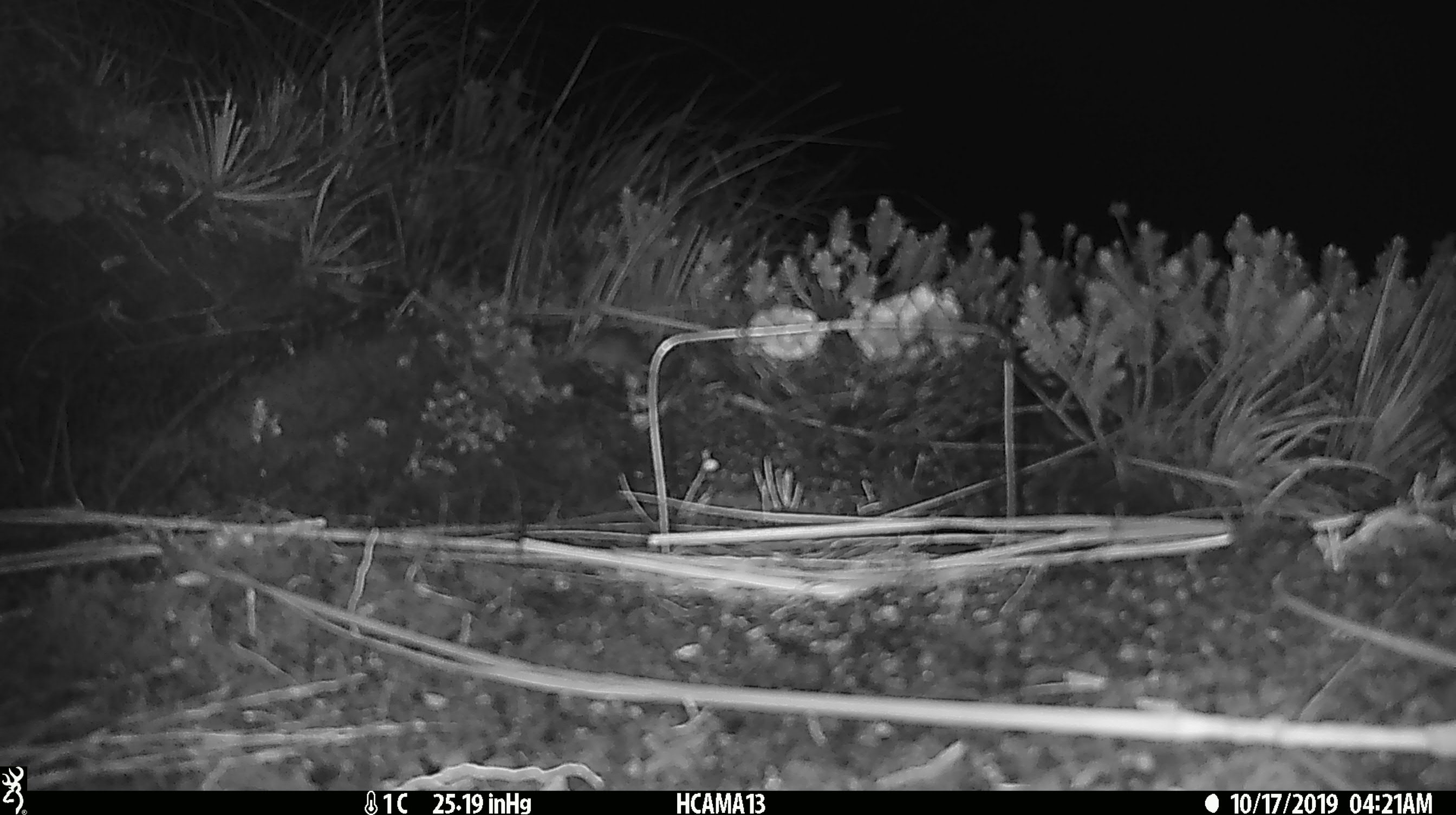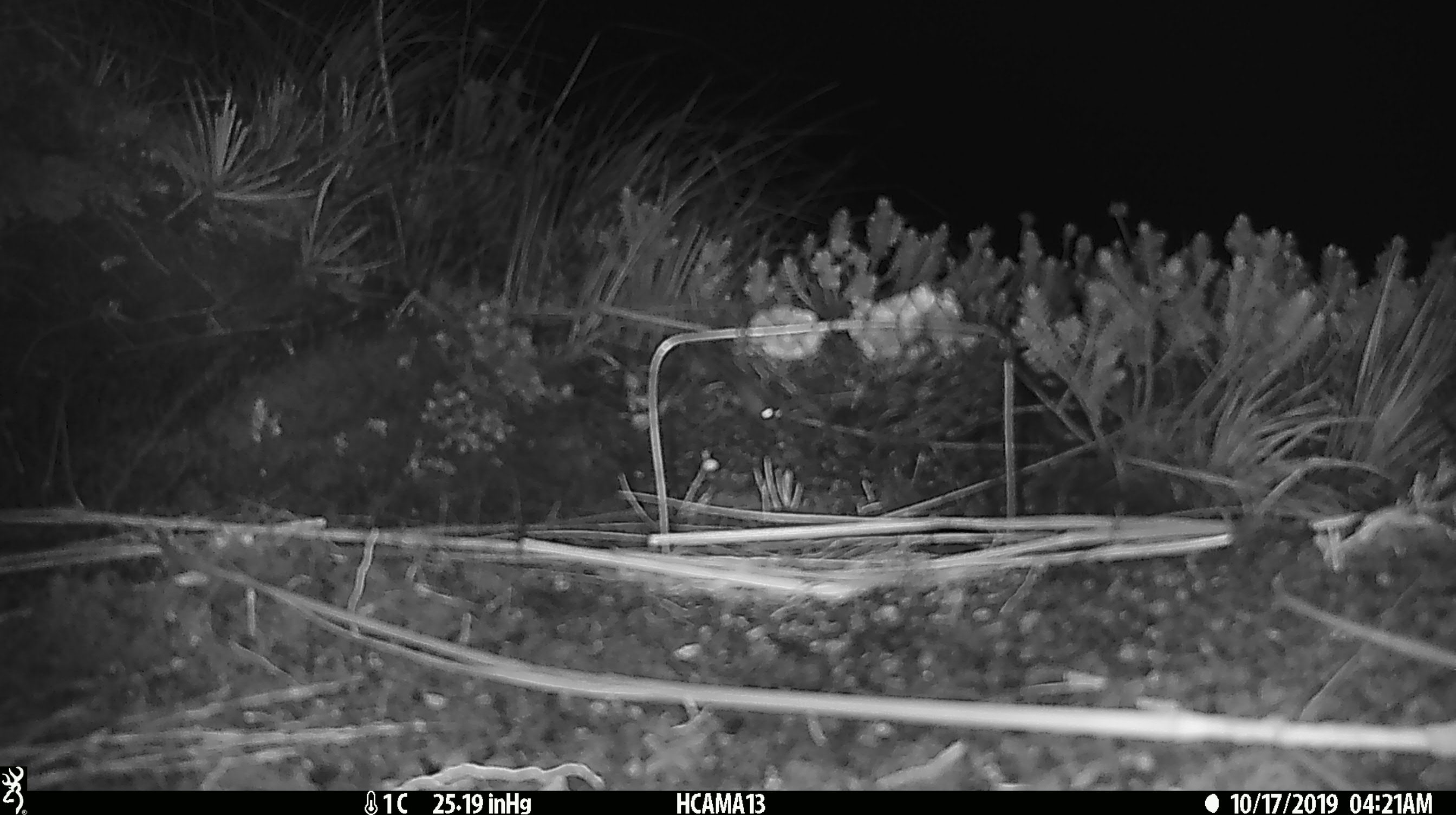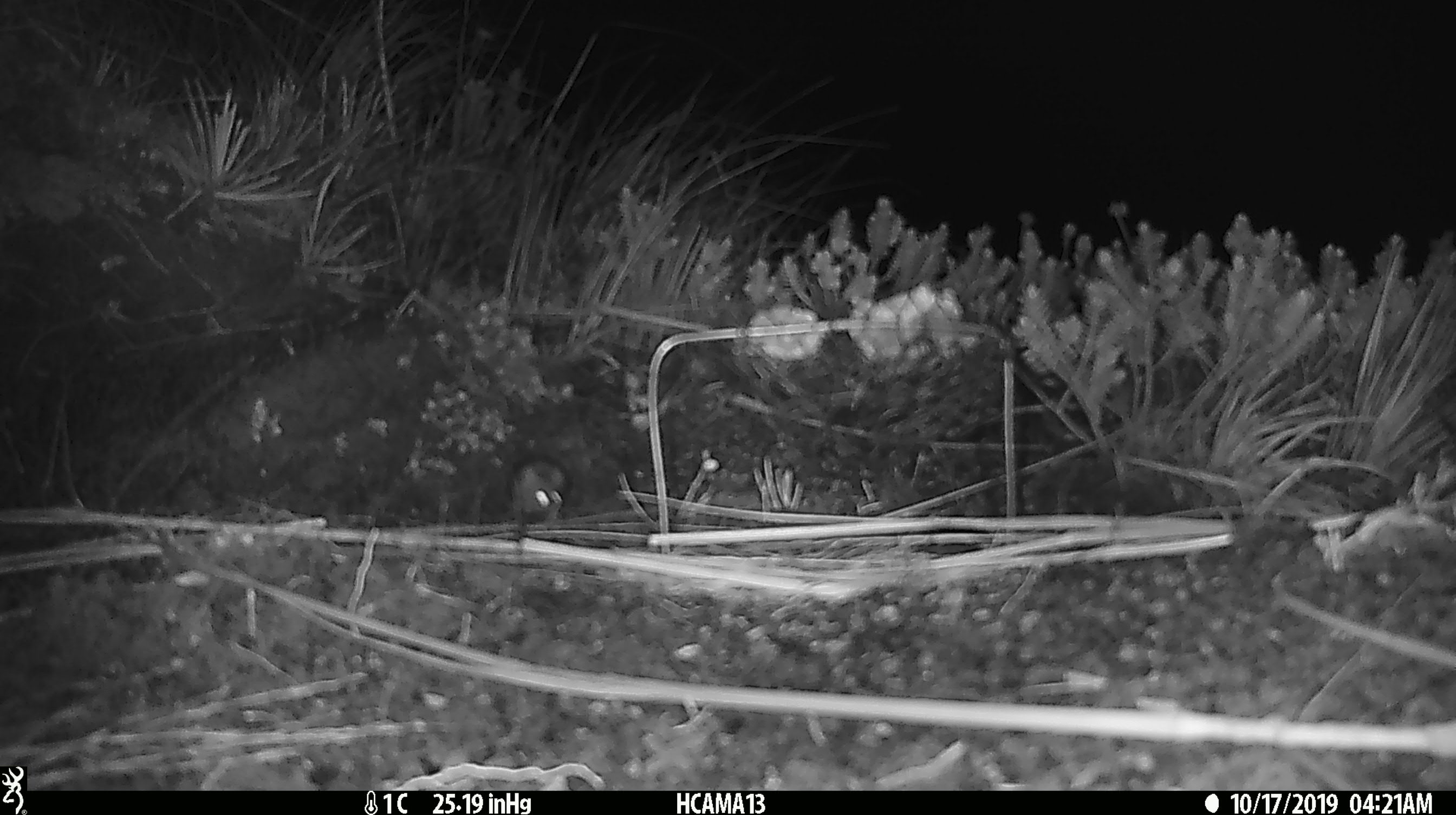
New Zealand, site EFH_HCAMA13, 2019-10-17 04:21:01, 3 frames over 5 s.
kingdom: Animalia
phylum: Chordata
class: Mammalia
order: Rodentia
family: Muridae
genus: Mus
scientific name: Mus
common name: mouse